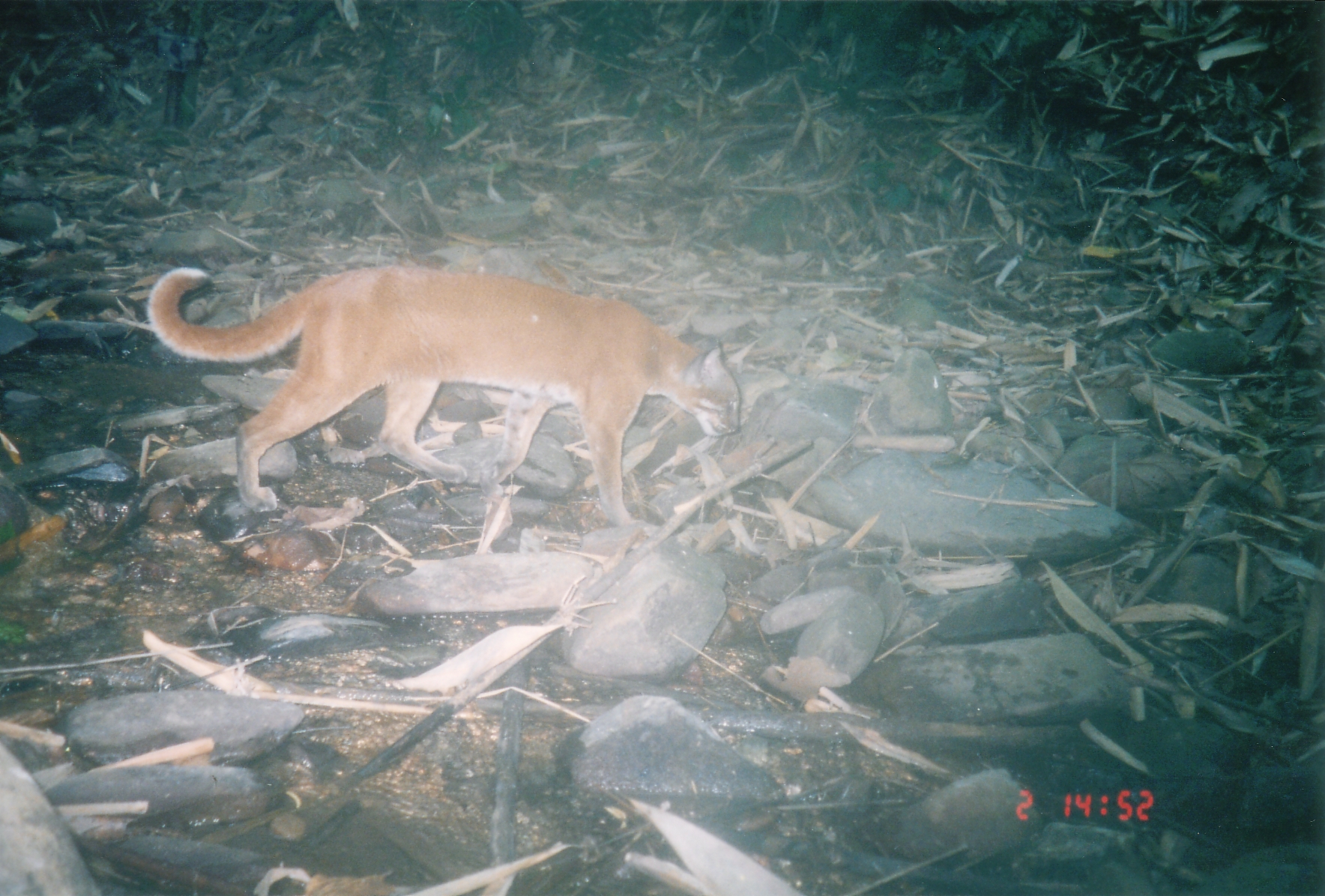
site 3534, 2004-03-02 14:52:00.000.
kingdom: Animalia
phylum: Chordata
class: Mammalia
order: Carnivora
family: Felidae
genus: Catopuma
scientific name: Catopuma temminckii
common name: asian golden cat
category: pardofelis temminckii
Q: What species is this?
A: Pardofelis temminckii (asian golden cat) (Catopuma temminckii).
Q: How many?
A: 1.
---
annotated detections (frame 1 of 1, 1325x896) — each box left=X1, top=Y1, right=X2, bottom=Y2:
pardofelis temminckii: left=147, top=265, right=739, bottom=527